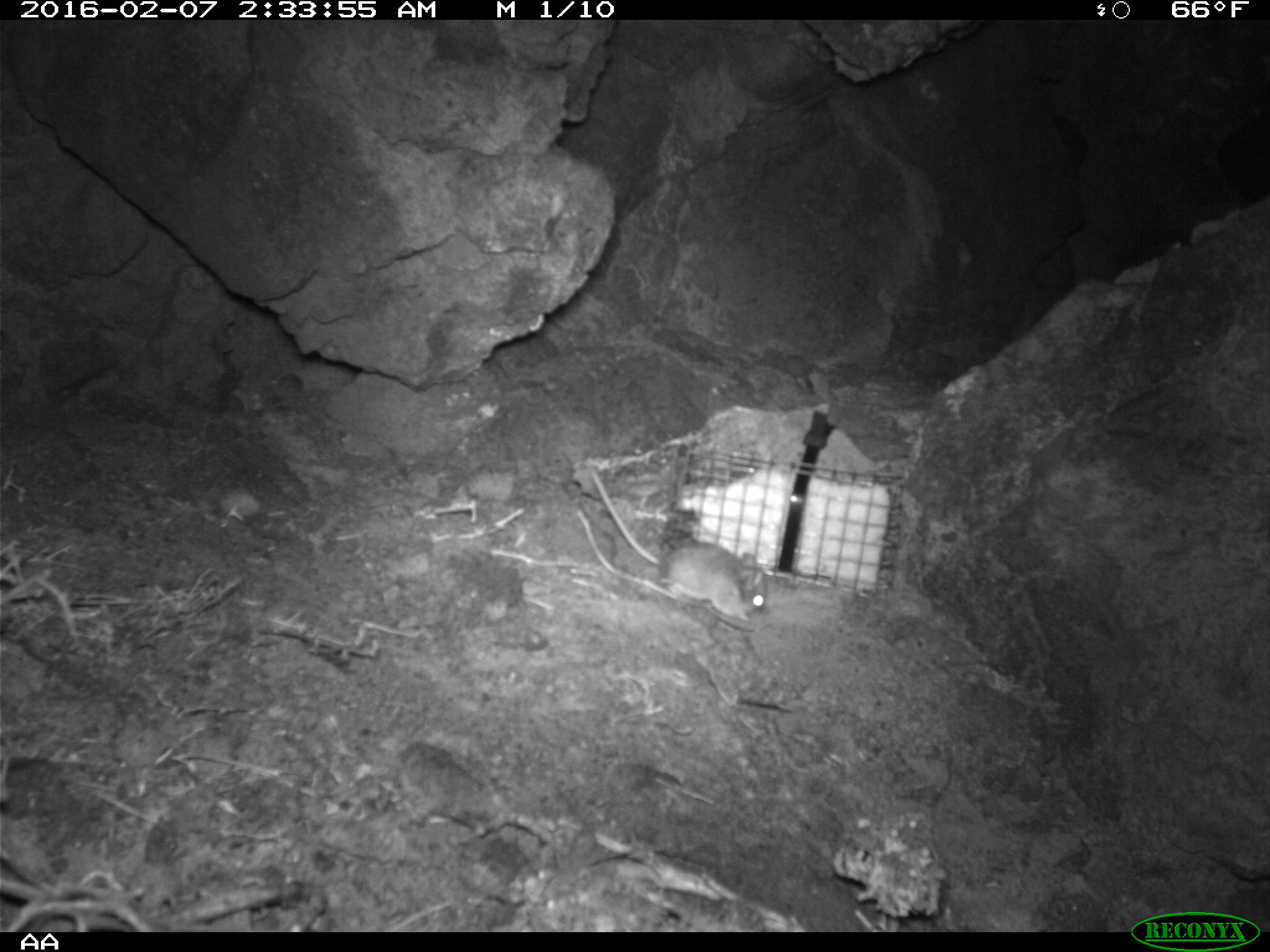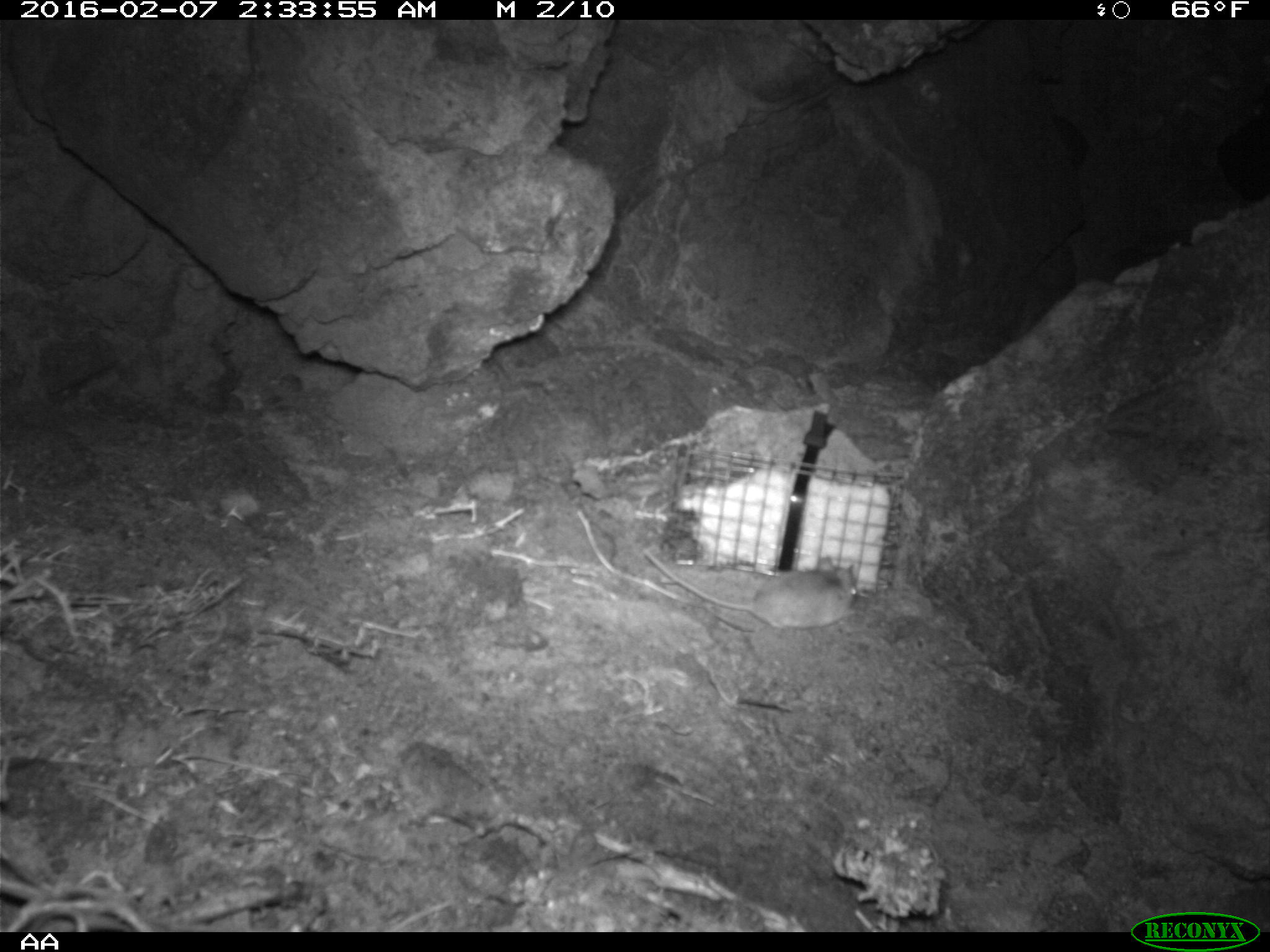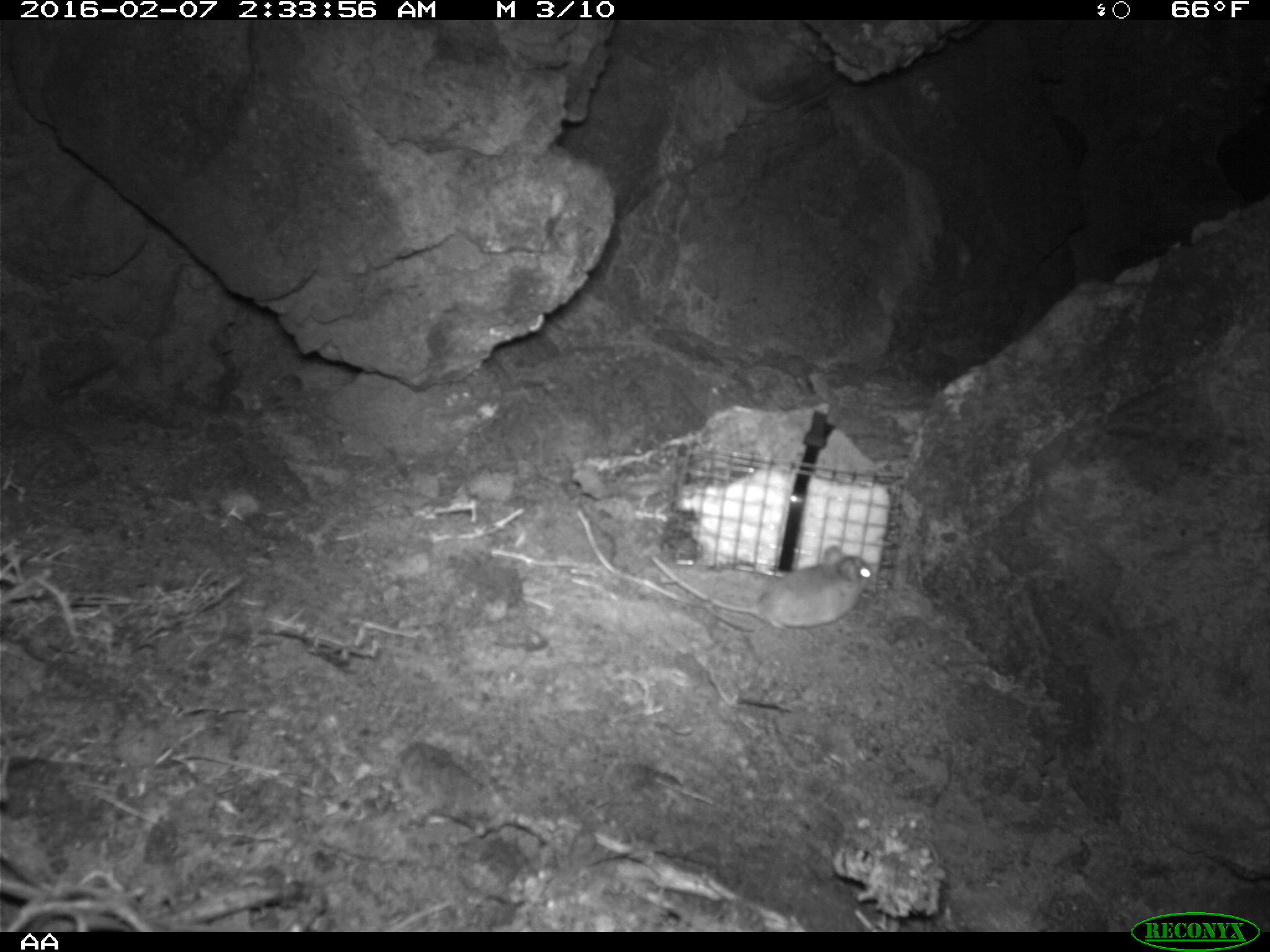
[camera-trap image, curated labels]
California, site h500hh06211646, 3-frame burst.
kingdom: Animalia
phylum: Chordata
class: Mammalia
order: Rodentia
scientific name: Rodentia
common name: rodent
Rodent (Rodentia).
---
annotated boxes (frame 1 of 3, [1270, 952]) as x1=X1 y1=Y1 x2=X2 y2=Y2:
rodent: x1=591 y1=469 x2=771 y2=624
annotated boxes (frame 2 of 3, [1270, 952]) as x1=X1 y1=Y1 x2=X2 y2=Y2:
rodent: x1=642 y1=547 x2=857 y2=628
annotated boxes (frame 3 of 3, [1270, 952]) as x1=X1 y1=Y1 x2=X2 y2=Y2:
rodent: x1=651 y1=543 x2=874 y2=632